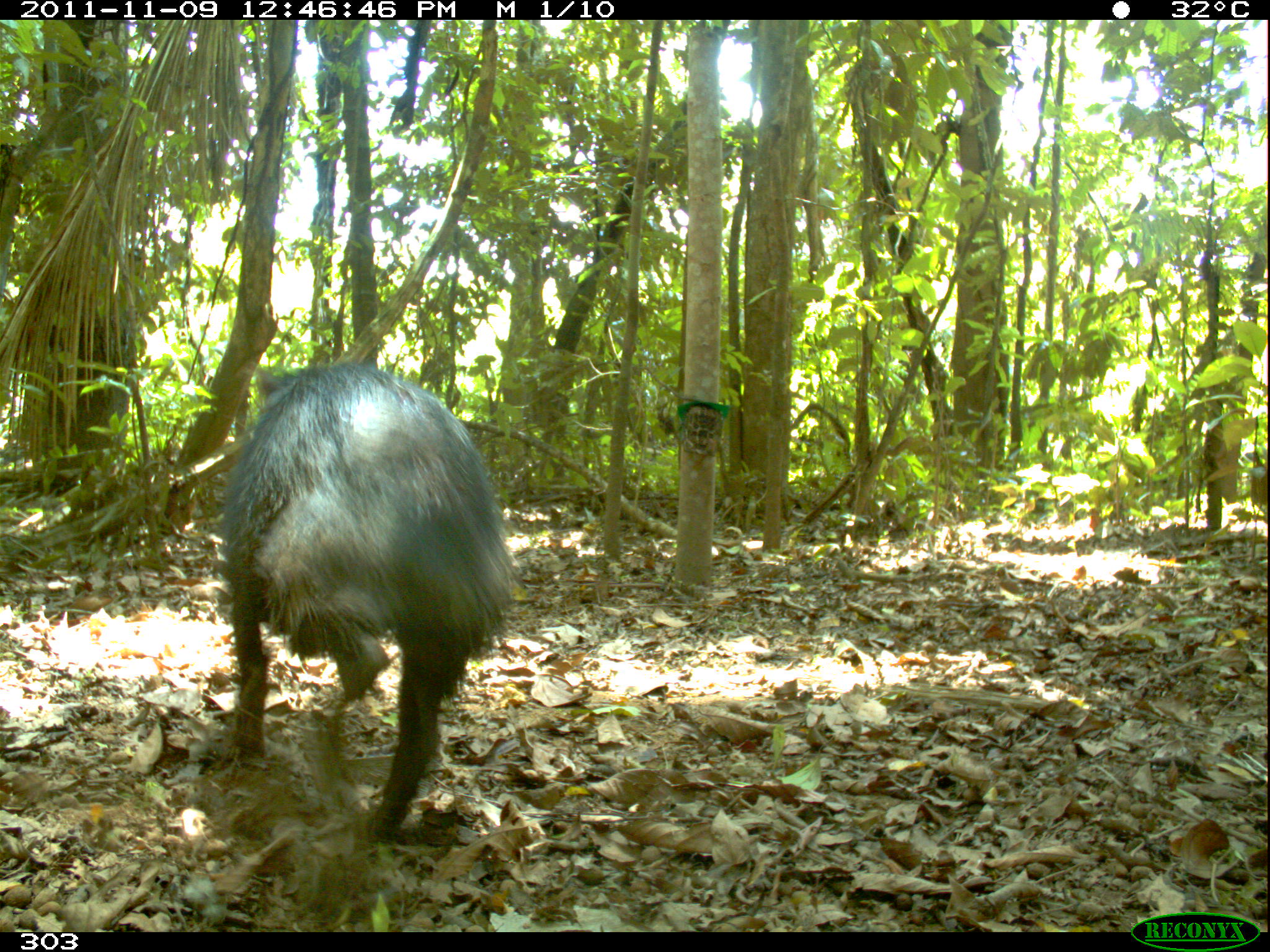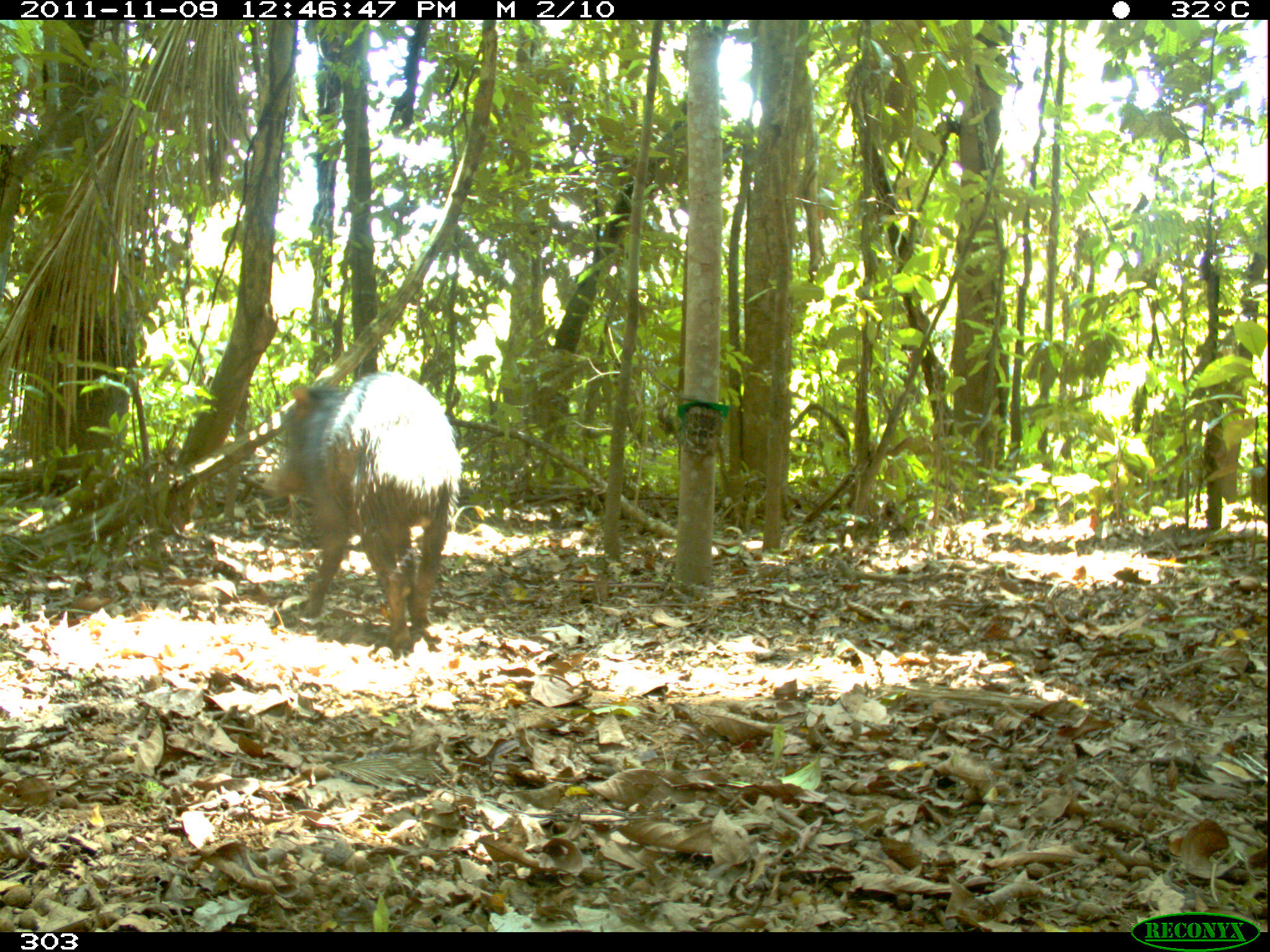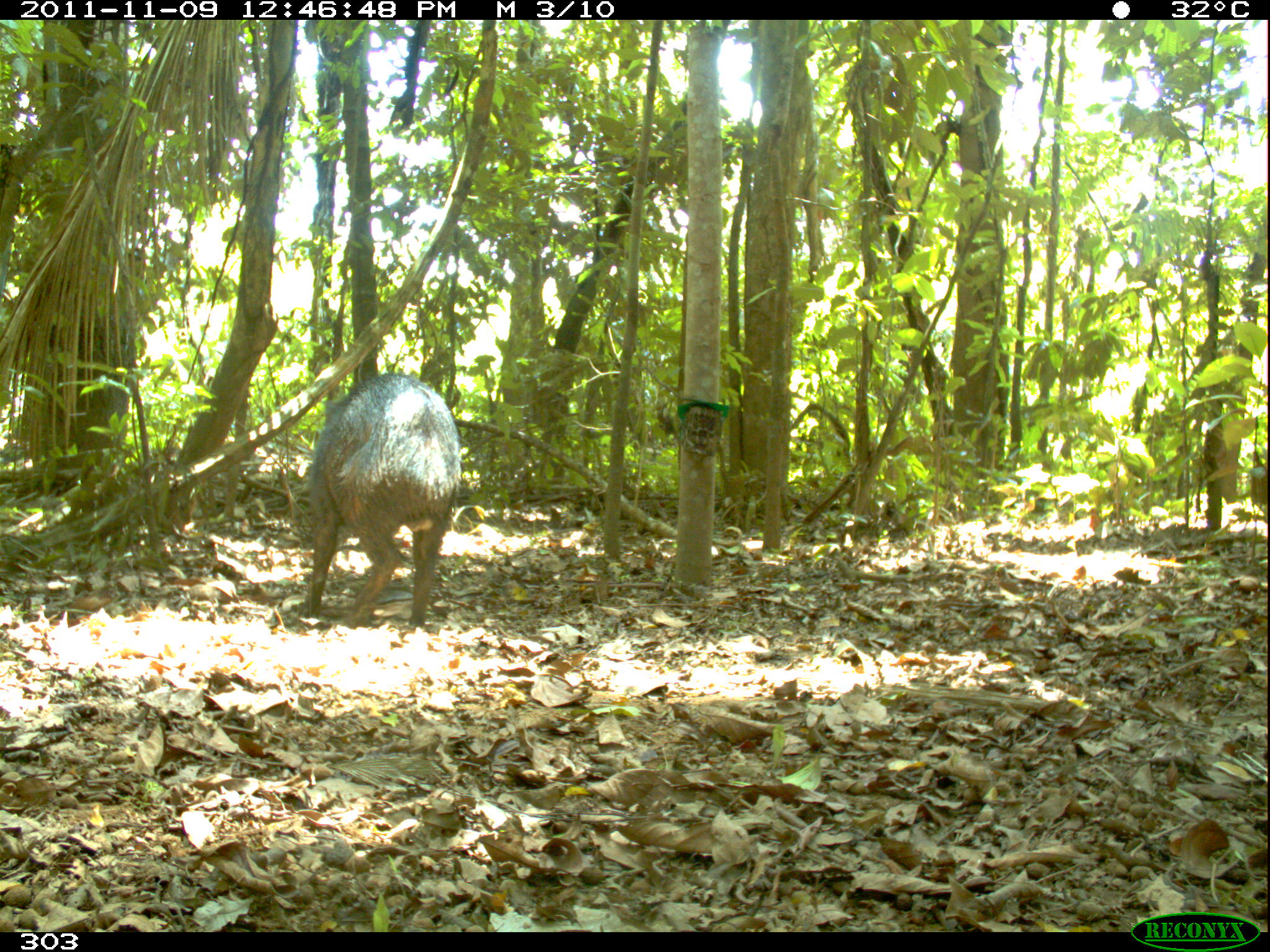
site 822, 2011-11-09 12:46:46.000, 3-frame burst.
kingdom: Animalia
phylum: Chordata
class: Mammalia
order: Artiodactyla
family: Tayassuidae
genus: Tayassu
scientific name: Tayassu pecari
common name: white-lipped peccary